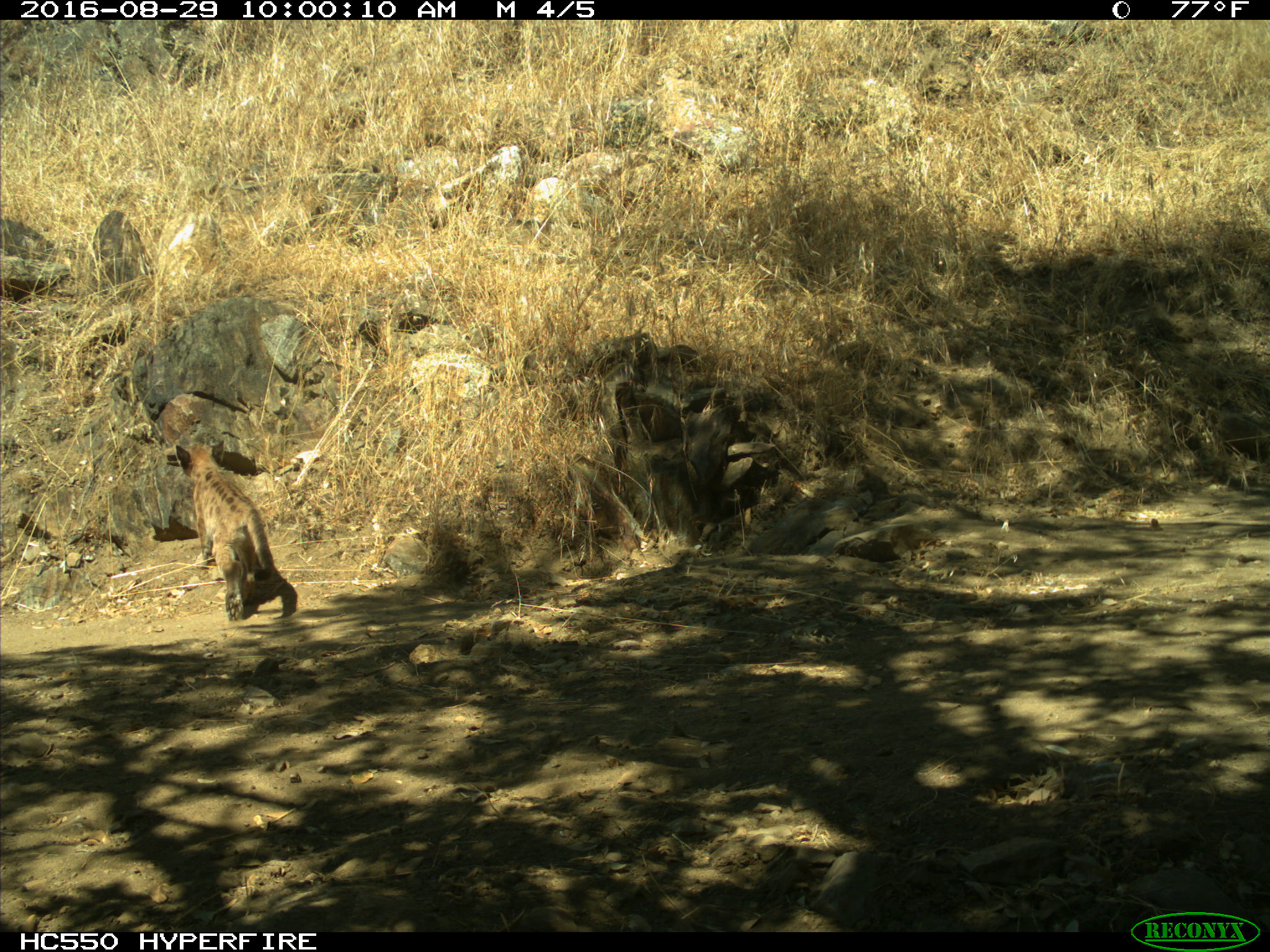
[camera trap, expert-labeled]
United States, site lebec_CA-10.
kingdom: Animalia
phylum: Chordata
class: Mammalia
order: Carnivora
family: Felidae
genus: Puma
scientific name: Puma concolor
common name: mountain lion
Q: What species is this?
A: Puma concolor (mountain lion).